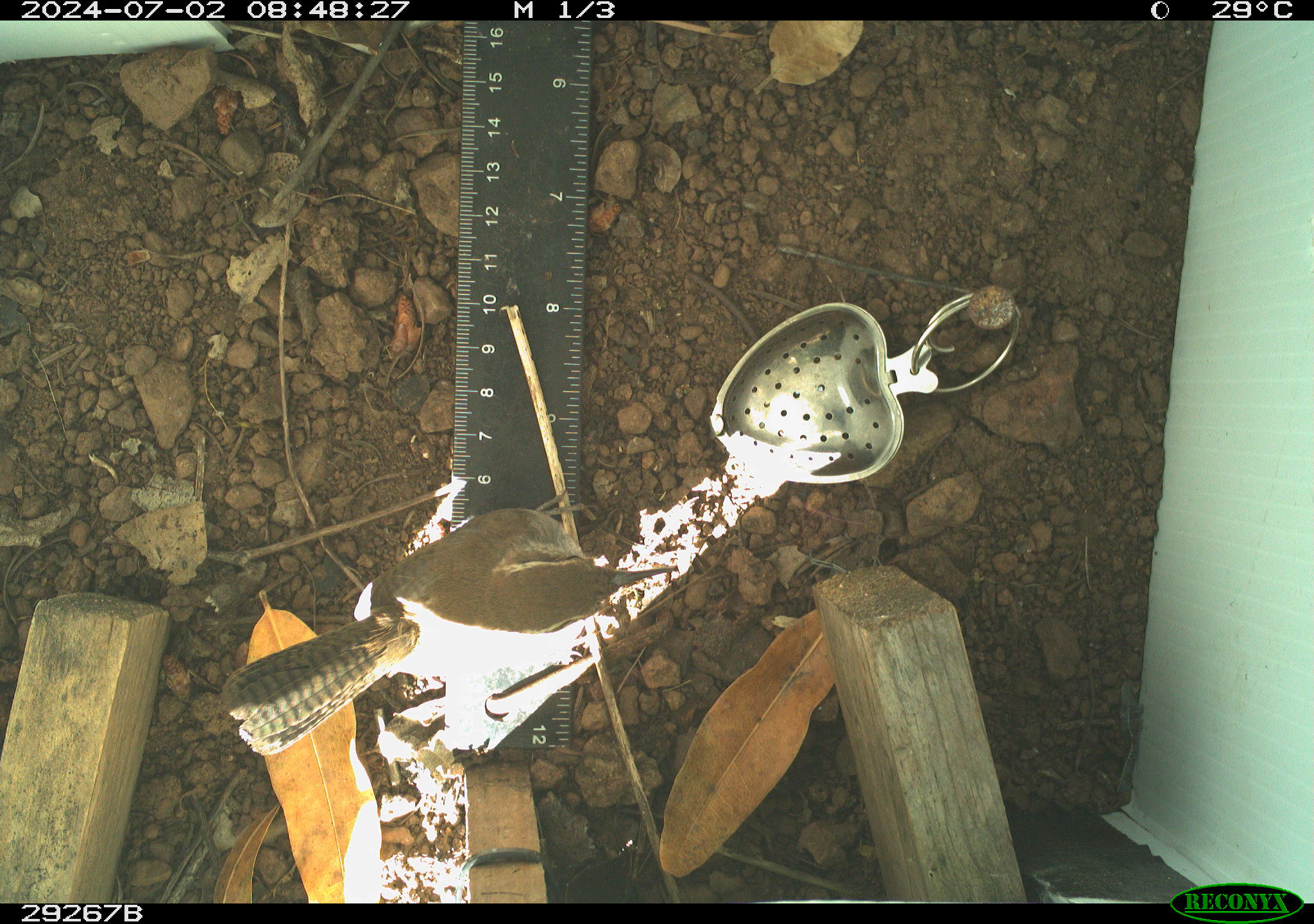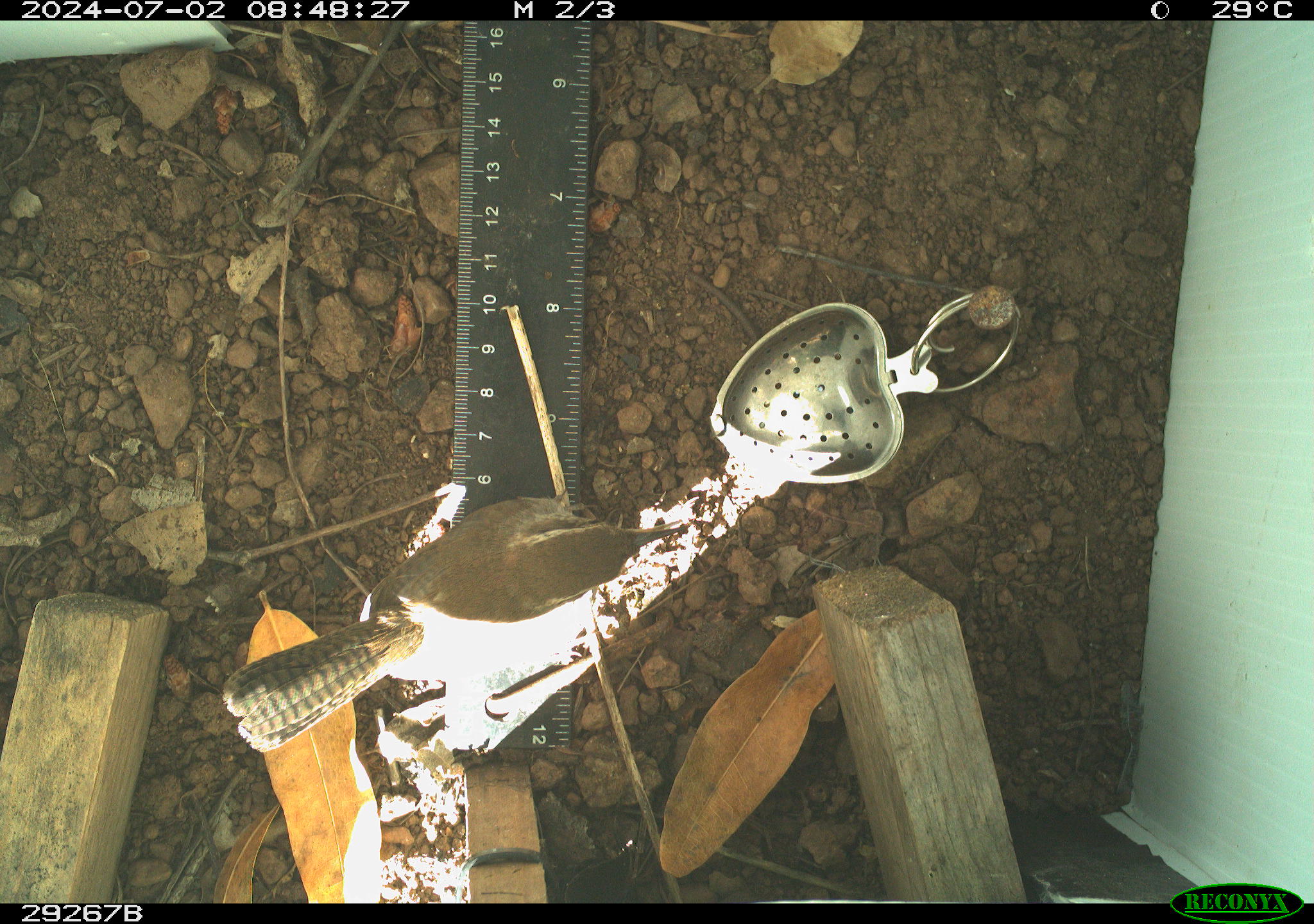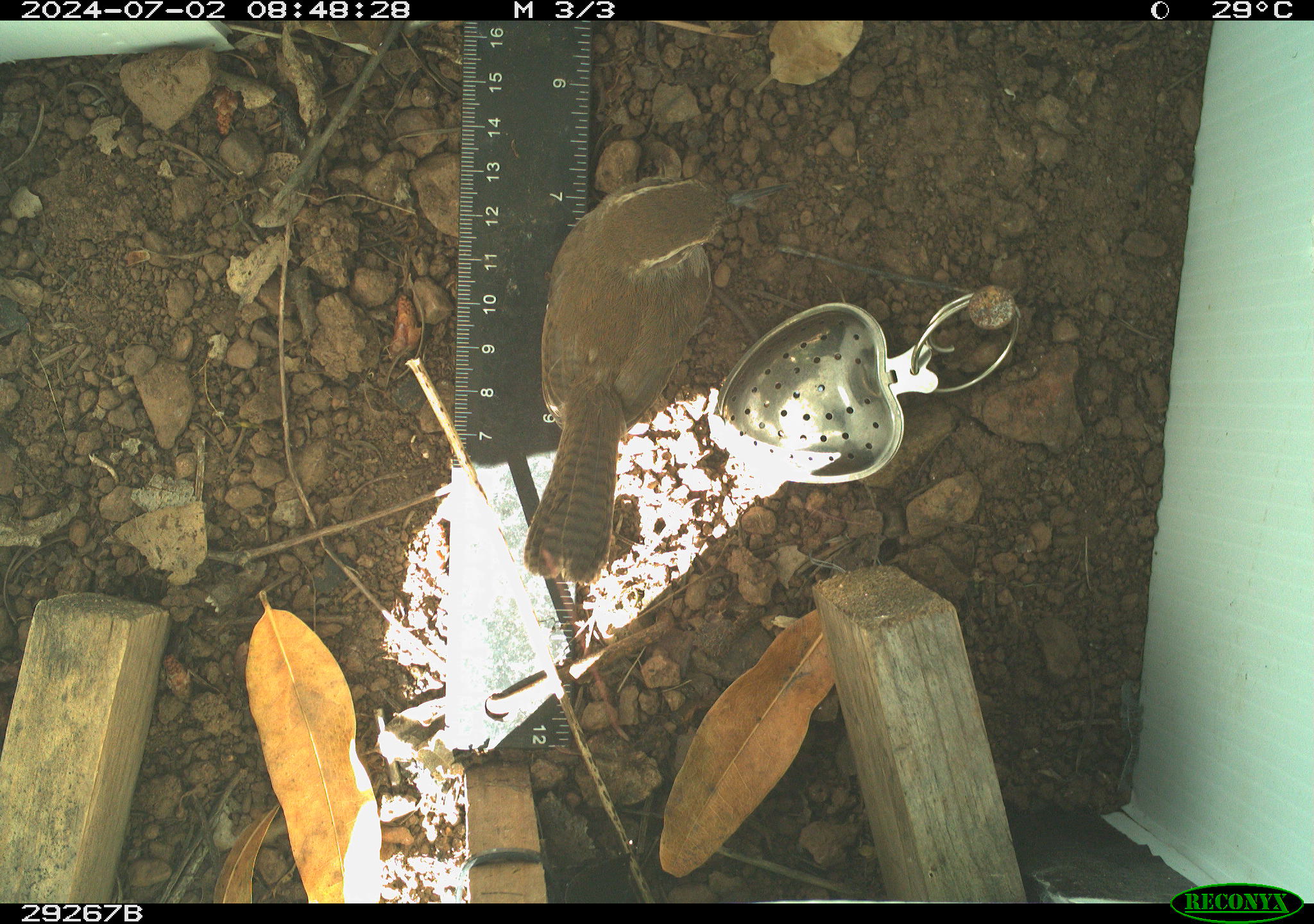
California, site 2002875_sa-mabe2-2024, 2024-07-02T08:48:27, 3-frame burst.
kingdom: Animalia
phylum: Chordata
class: Aves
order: Passeriformes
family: Troglodytidae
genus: Thryomanes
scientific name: Thryomanes bewickii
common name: bewick's wren